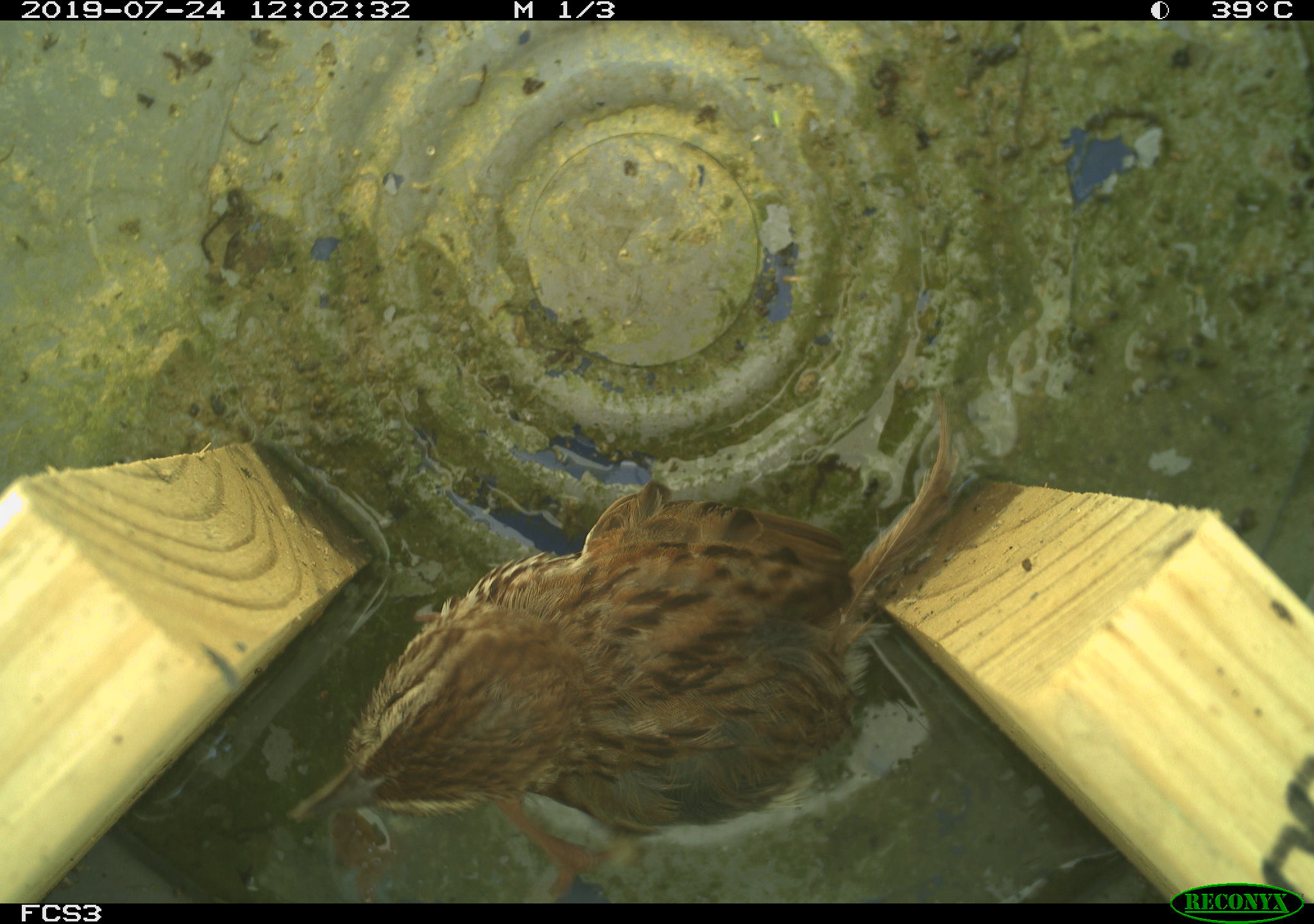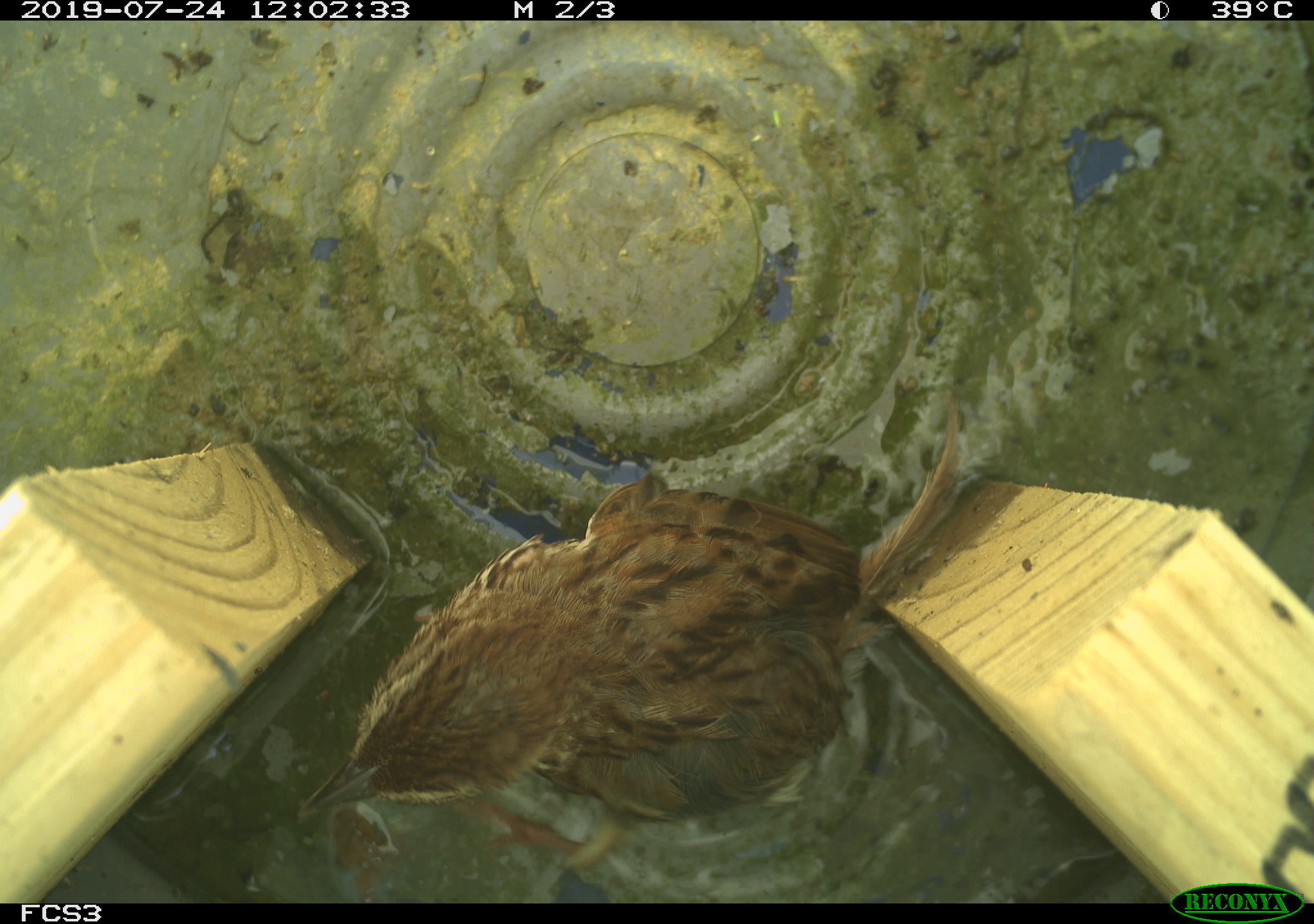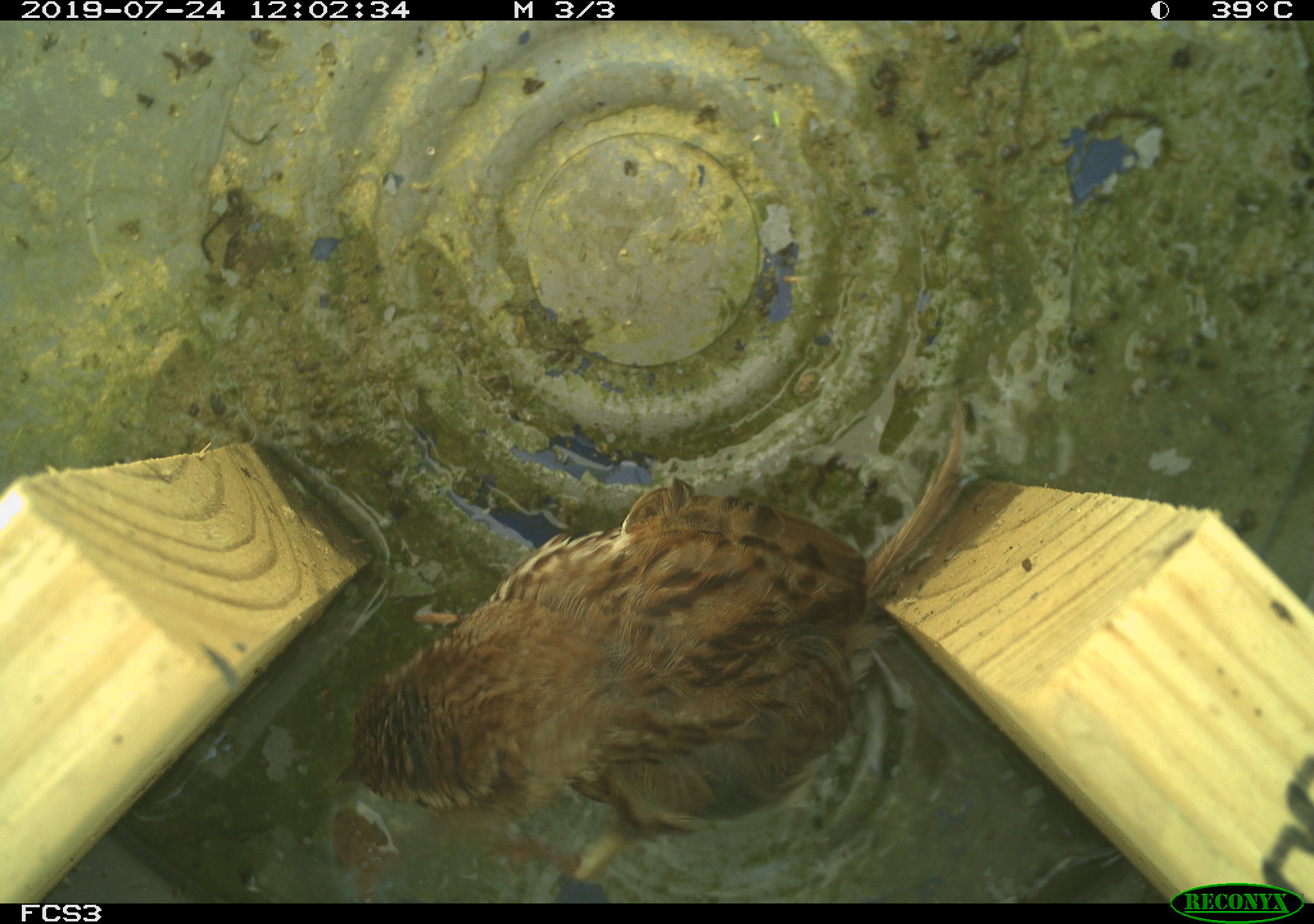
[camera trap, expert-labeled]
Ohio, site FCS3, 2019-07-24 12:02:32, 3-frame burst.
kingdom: Animalia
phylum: Chordata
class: Aves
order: Passeriformes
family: Passerellidae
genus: Melospiza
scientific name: Melospiza melodia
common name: song sparrow